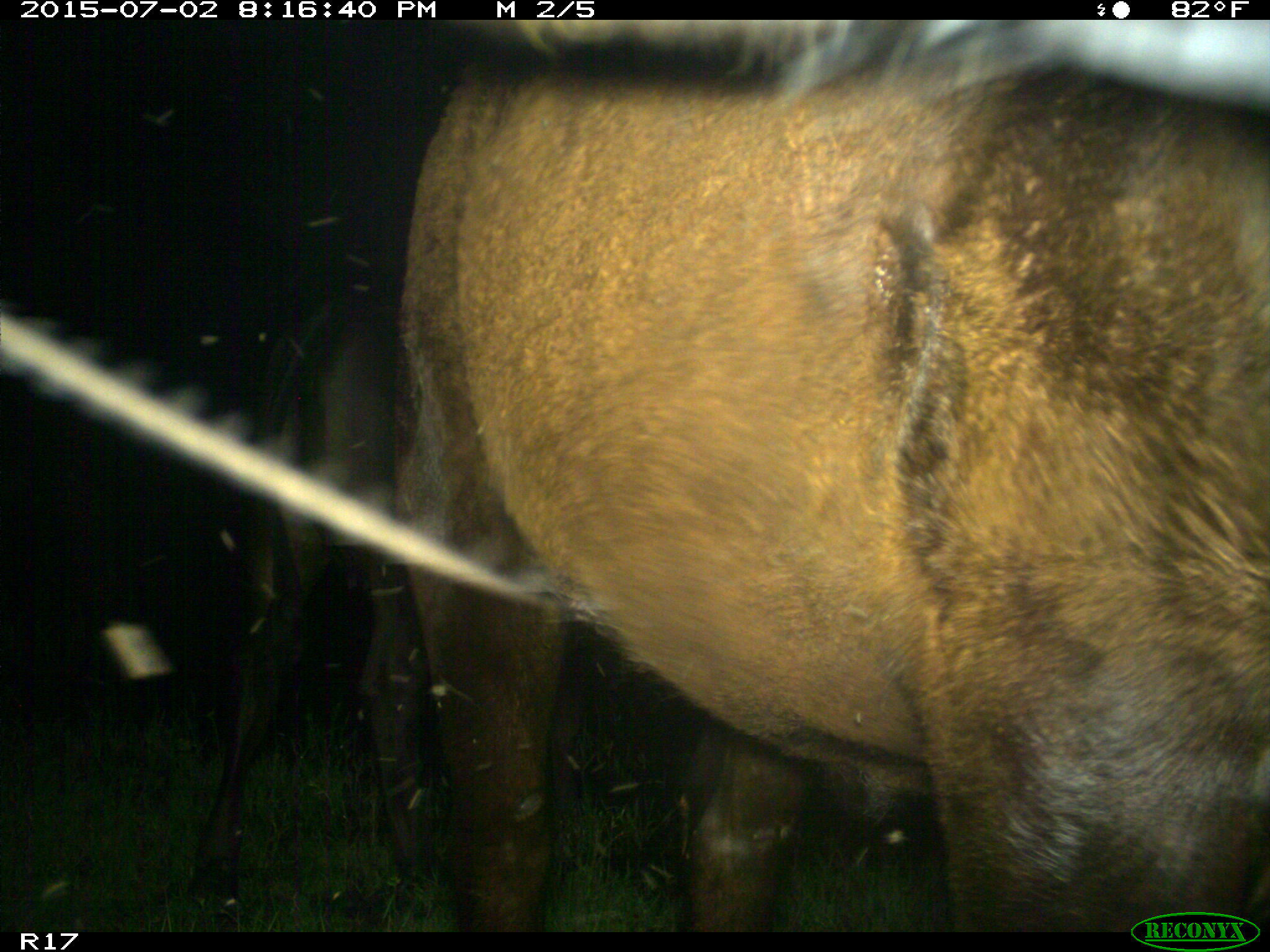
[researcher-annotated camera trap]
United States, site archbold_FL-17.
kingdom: Animalia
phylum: Chordata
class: Mammalia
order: Artiodactyla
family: Bovidae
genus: Bos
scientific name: Bos taurus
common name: domestic cow